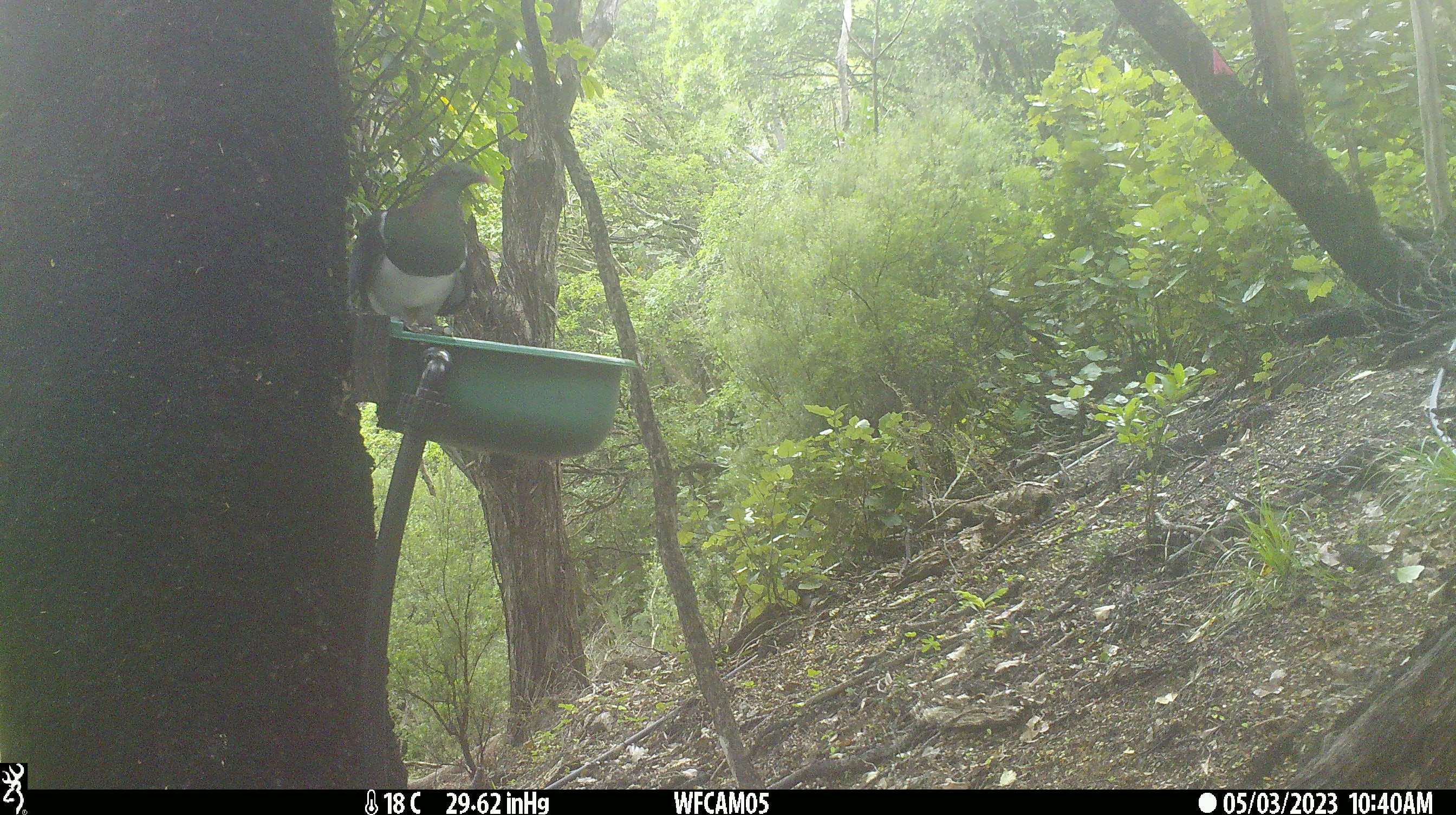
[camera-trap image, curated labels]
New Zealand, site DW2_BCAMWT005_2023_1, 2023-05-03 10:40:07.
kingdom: Animalia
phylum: Chordata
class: Aves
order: Columbiformes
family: Columbidae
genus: Hemiphaga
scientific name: Hemiphaga novaeseelandiae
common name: new zealand pigeon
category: kereru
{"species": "kereru (new zealand pigeon) (Hemiphaga novaeseelandiae)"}